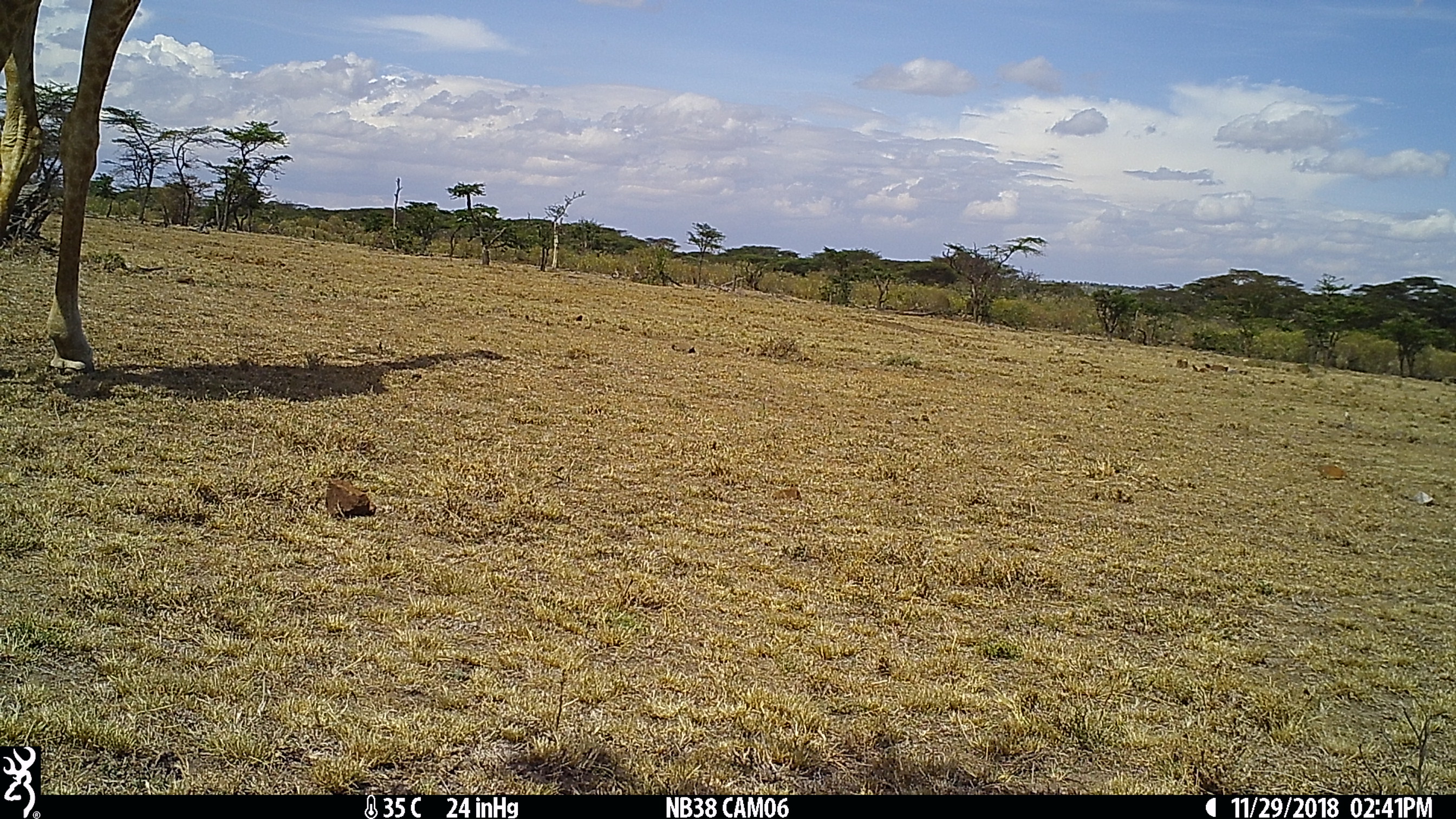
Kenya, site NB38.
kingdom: Animalia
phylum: Chordata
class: Mammalia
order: Artiodactyla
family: Giraffidae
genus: Giraffa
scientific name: Giraffa camelopardalis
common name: northern giraffe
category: giraffe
Giraffe (northern giraffe) (Giraffa camelopardalis).